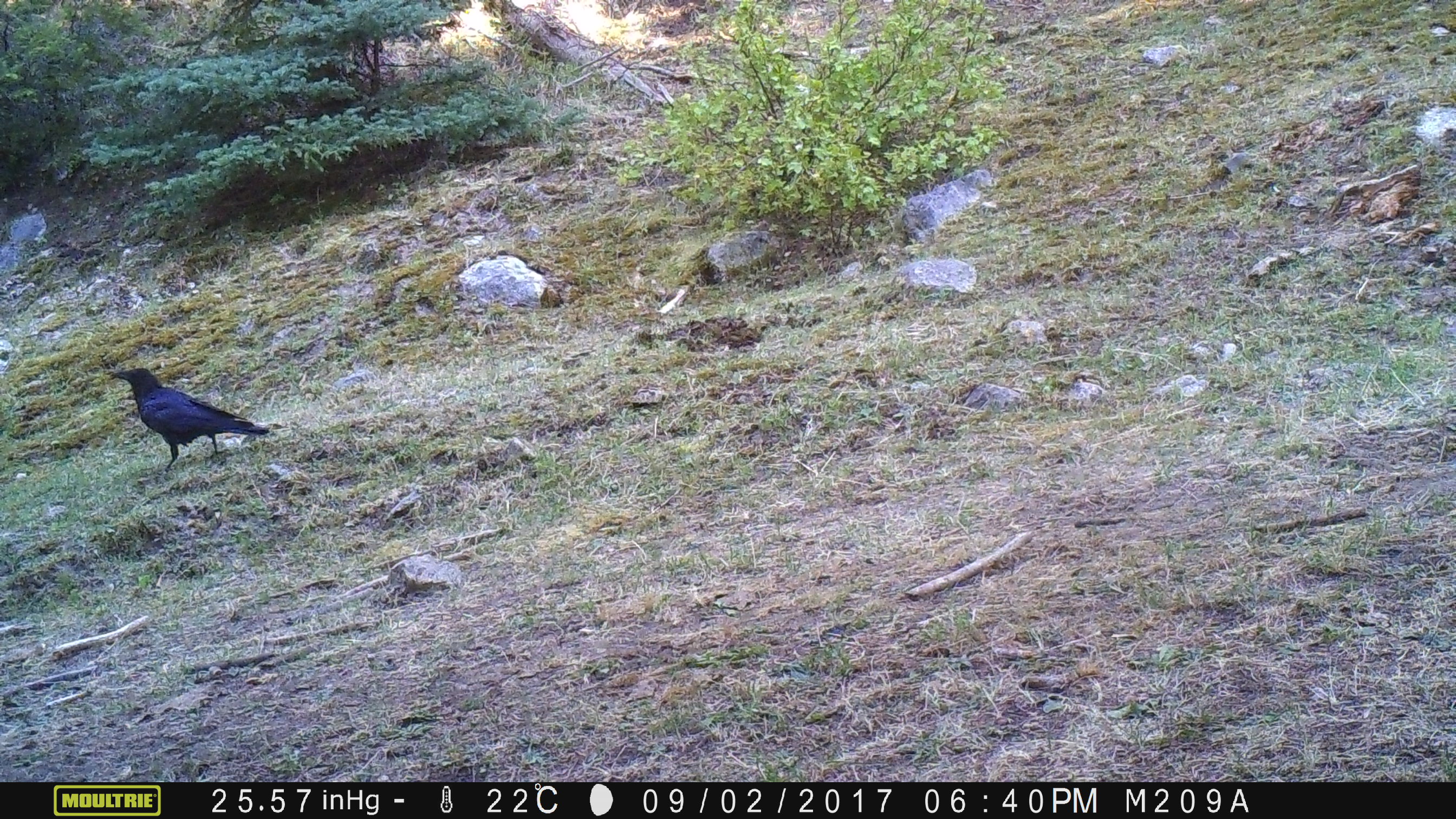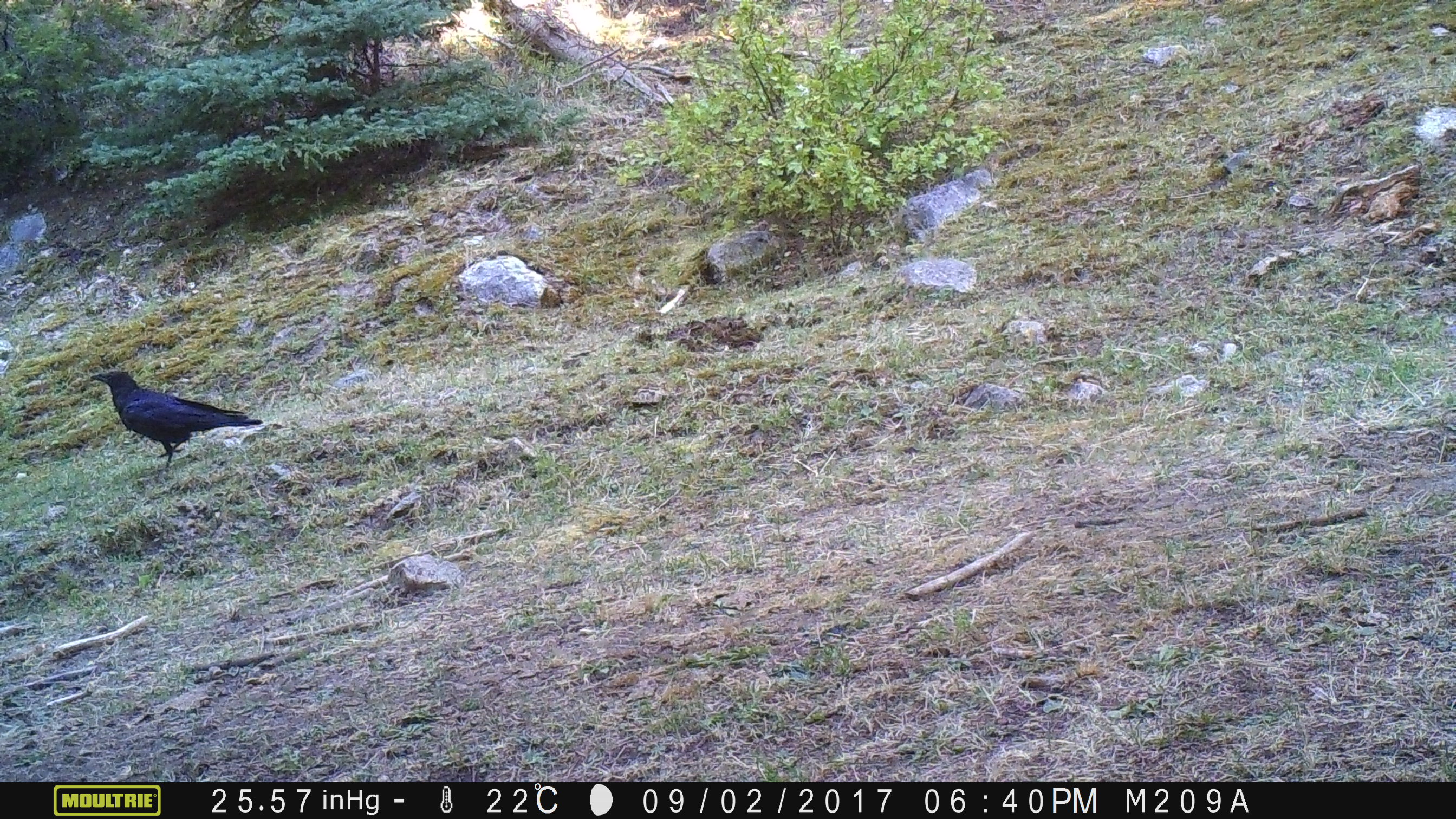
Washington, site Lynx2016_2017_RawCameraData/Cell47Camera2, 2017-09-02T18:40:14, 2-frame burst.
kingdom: Animalia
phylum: Chordata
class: Aves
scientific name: Aves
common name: birds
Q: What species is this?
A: Aves (birds).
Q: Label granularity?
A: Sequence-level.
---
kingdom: Animalia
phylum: Chordata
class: Mammalia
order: Artiodactyla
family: Bovidae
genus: Bos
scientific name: Bos taurus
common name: domestic cattle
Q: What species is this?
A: Domestic cattle (Bos taurus).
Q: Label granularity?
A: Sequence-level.